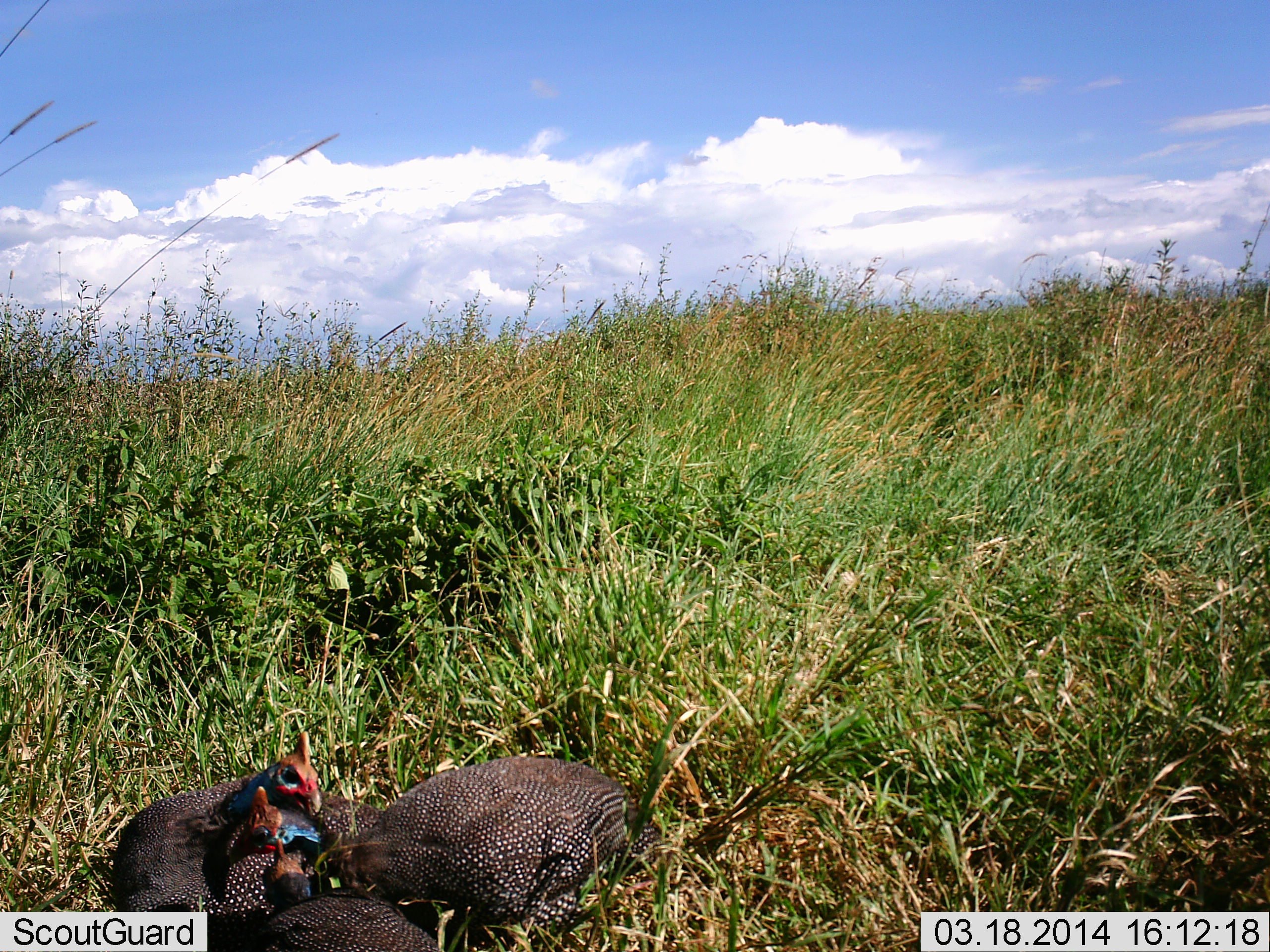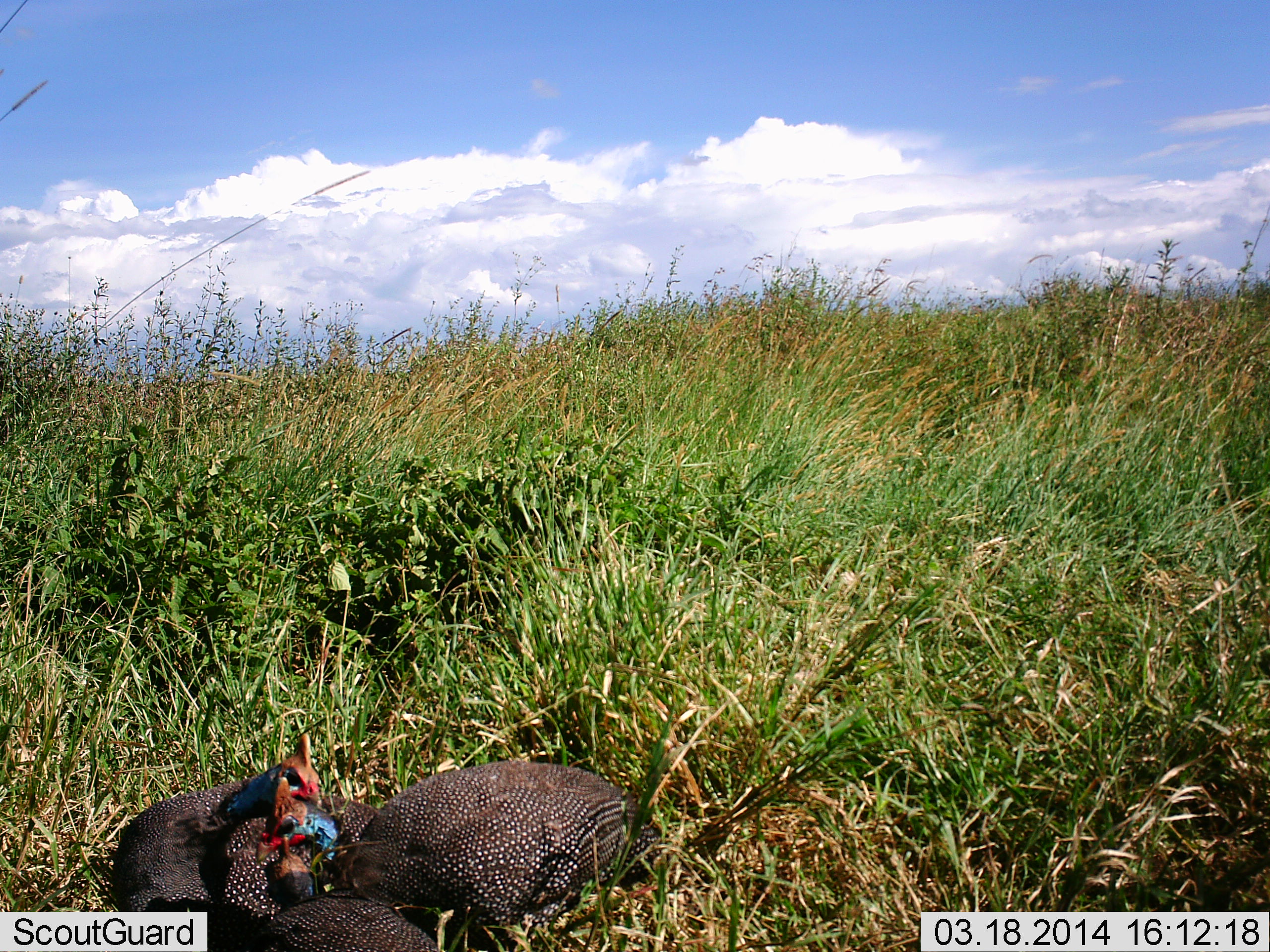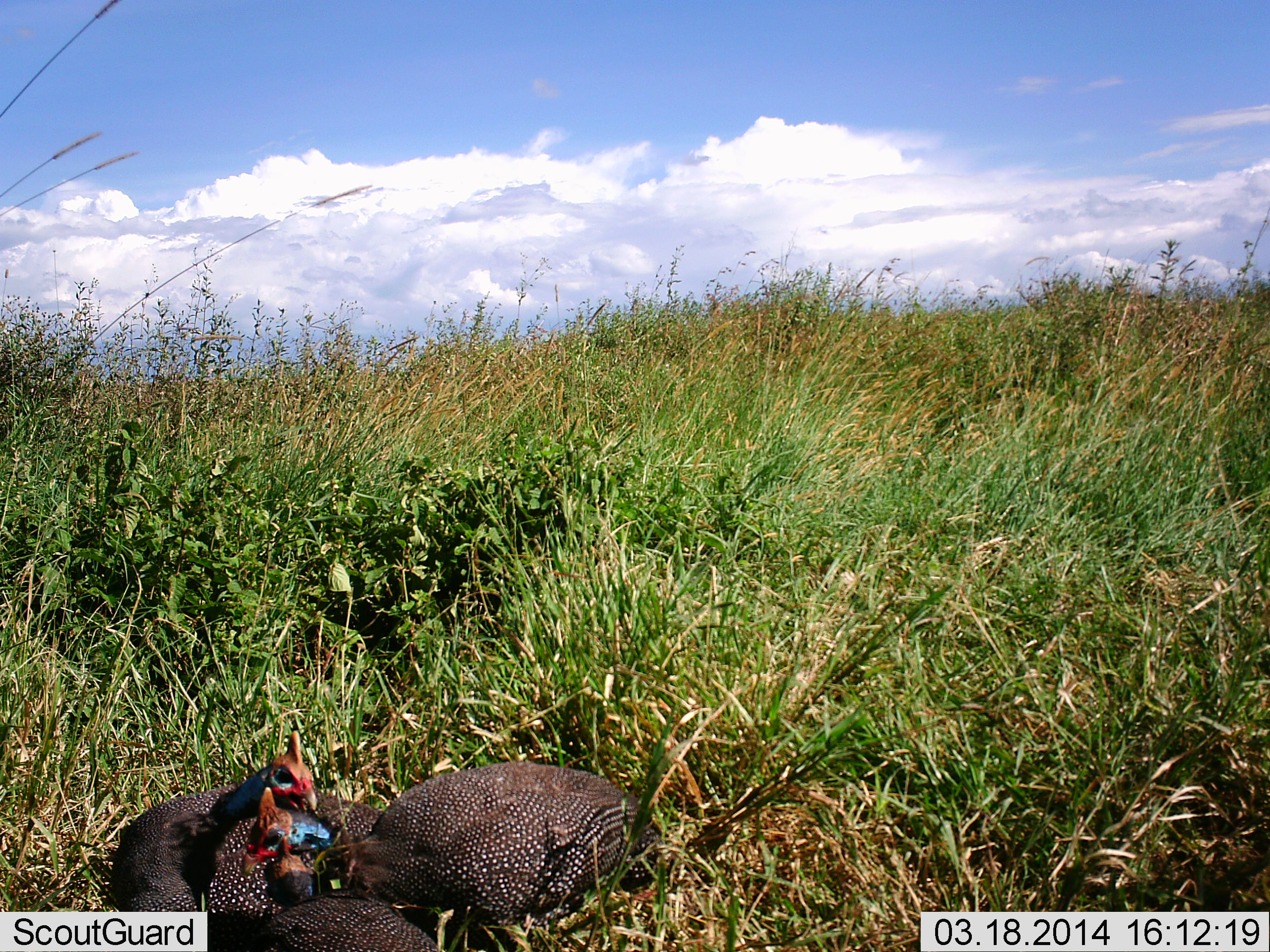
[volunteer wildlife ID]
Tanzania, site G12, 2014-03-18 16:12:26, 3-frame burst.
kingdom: Animalia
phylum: Chordata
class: Aves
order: Galliformes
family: Numididae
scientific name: Numididae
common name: guinea fowl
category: guineafowl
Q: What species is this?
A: Guineafowl (guinea fowl) (Numididae).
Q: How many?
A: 2.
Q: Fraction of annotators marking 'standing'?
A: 28%.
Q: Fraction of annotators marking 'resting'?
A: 43%.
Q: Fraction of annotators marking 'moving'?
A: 8%.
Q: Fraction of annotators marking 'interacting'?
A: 40%.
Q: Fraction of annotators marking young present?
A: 2%.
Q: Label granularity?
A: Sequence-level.